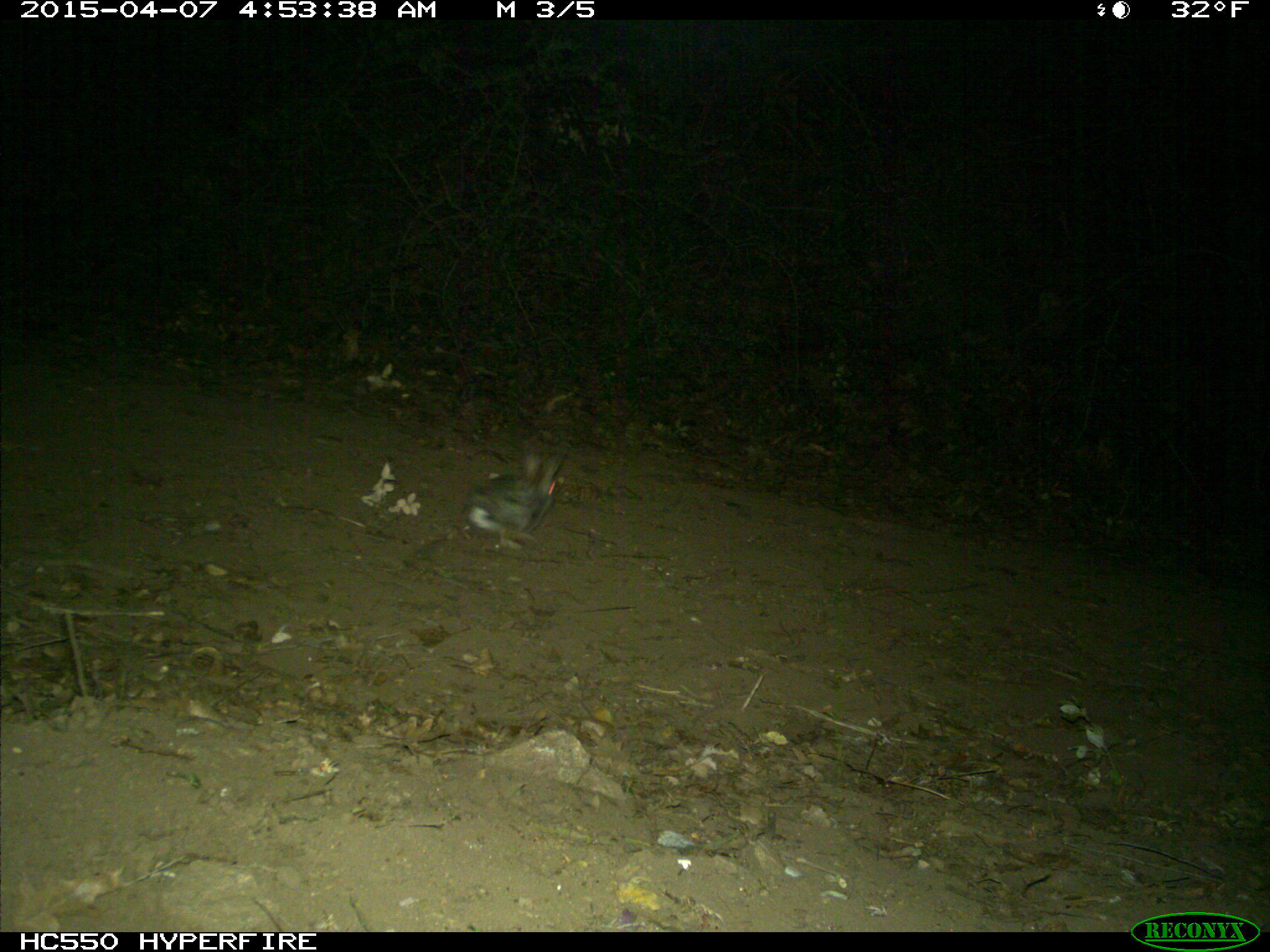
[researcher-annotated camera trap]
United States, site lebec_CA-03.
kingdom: Animalia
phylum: Chordata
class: Mammalia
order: Lagomorpha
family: Leporidae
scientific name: Leporidae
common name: rabbits and hares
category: unidentified rabbit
Unidentified rabbit (rabbits and hares) (Leporidae).